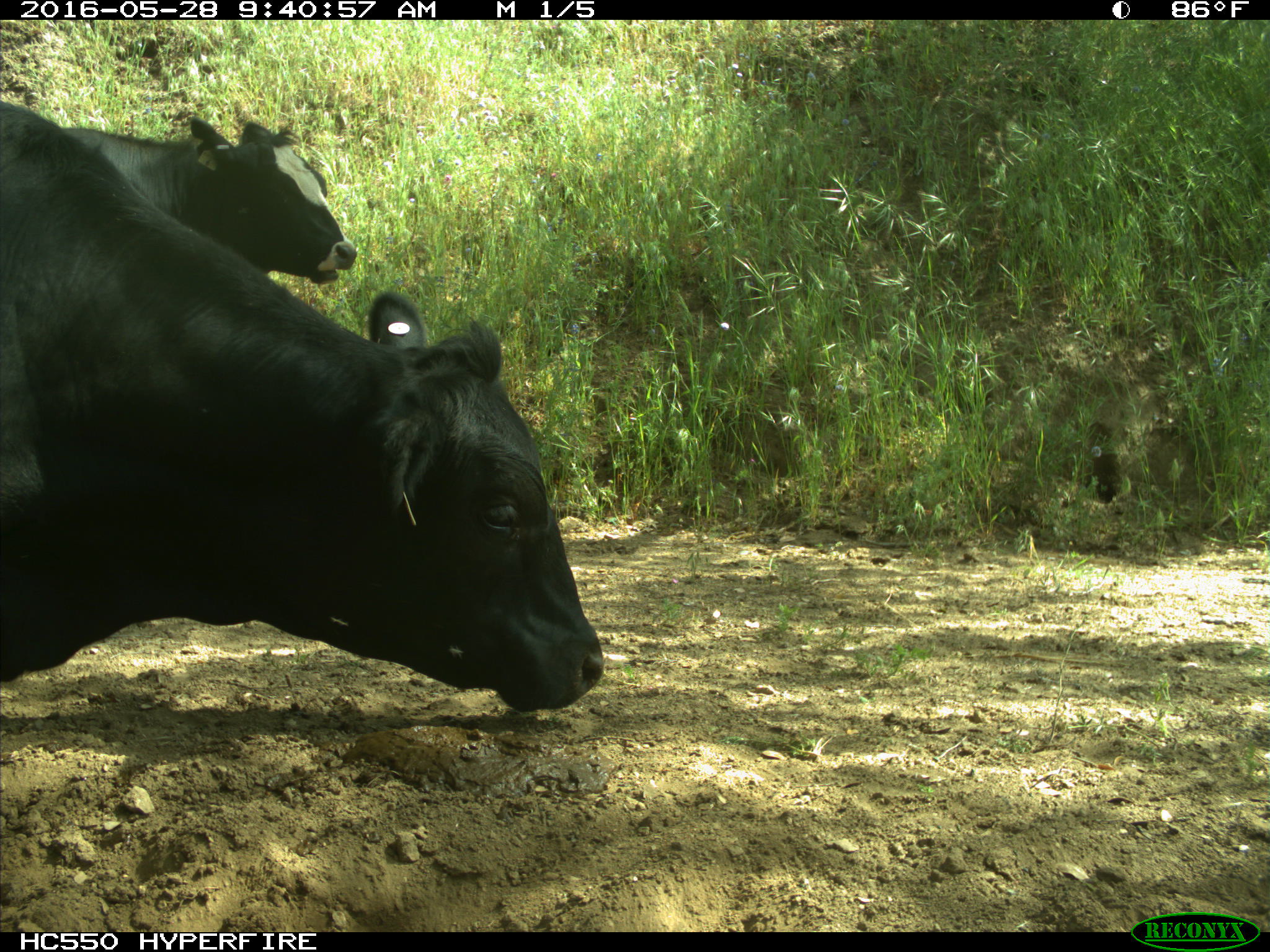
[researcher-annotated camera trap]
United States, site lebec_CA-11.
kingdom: Animalia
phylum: Chordata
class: Mammalia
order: Artiodactyla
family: Bovidae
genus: Bos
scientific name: Bos taurus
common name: domestic cow